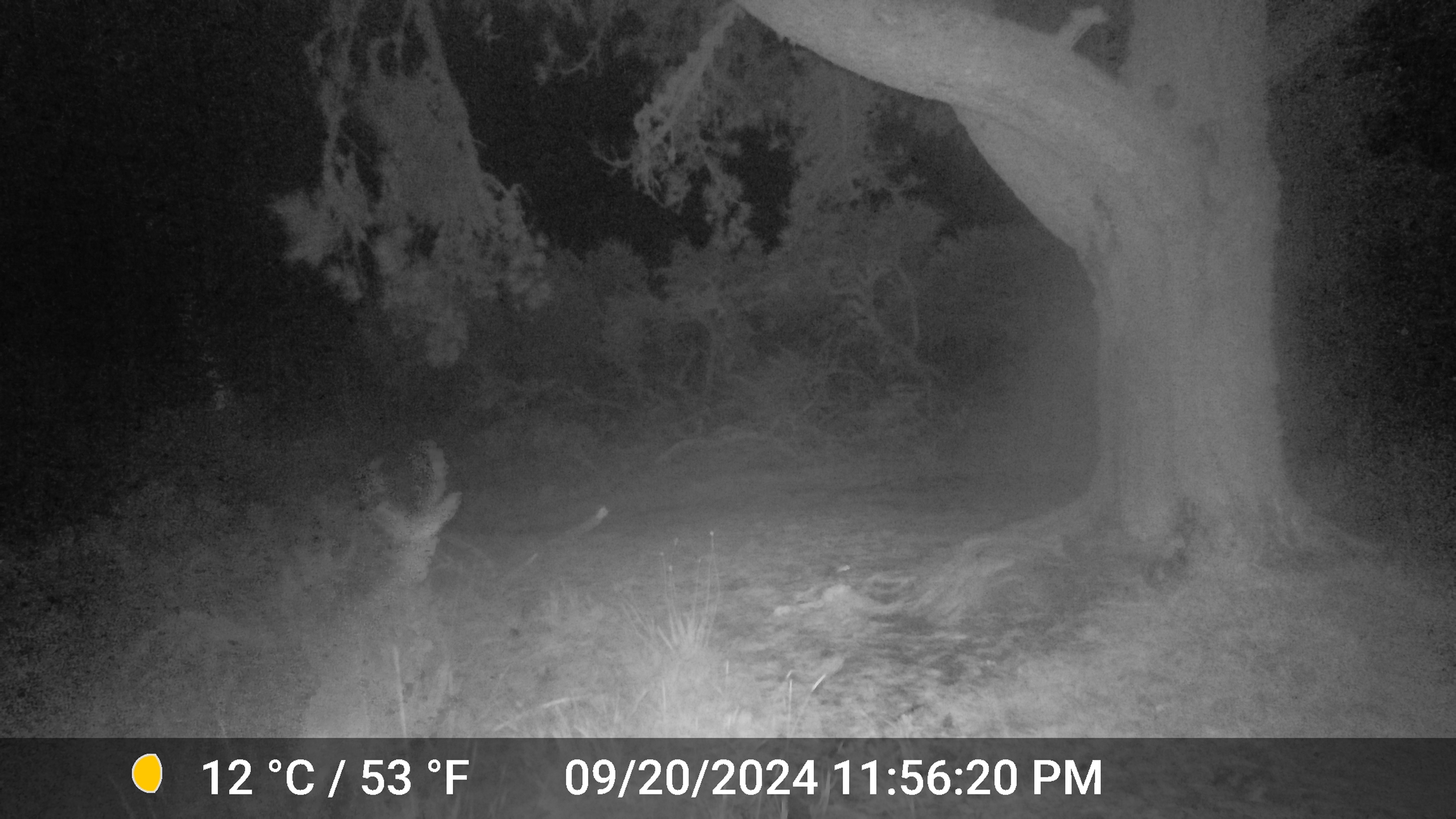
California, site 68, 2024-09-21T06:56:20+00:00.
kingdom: Animalia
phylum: Chordata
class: Mammalia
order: Artiodactyla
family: Cervidae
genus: Cervus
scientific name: Cervus canadensis nannodes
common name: tule elk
Tule elk (Cervus canadensis nannodes).